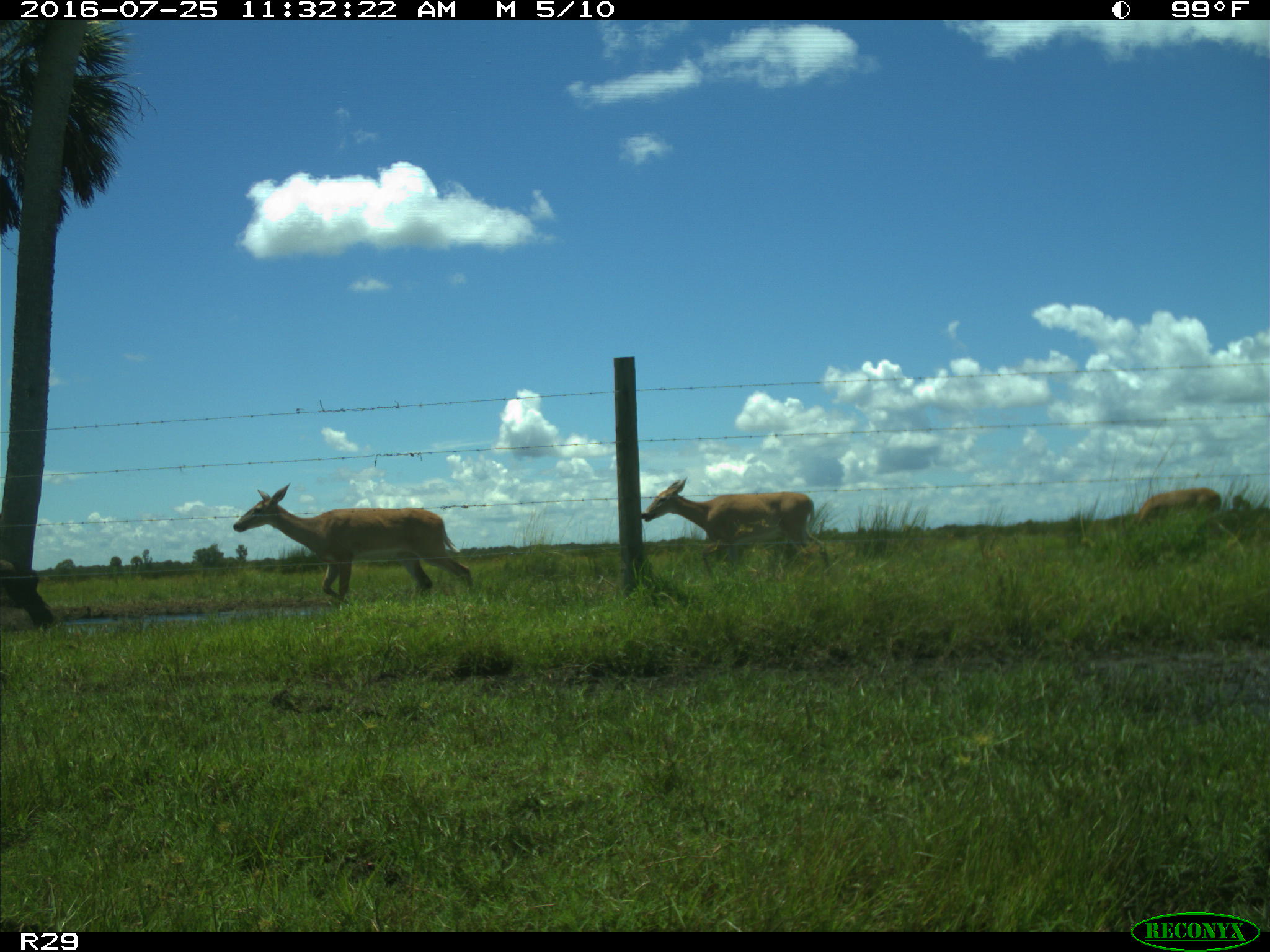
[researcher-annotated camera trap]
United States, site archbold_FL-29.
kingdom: Animalia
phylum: Chordata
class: Mammalia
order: Artiodactyla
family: Cervidae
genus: Odocoileus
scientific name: Odocoileus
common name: deer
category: unidentified deer